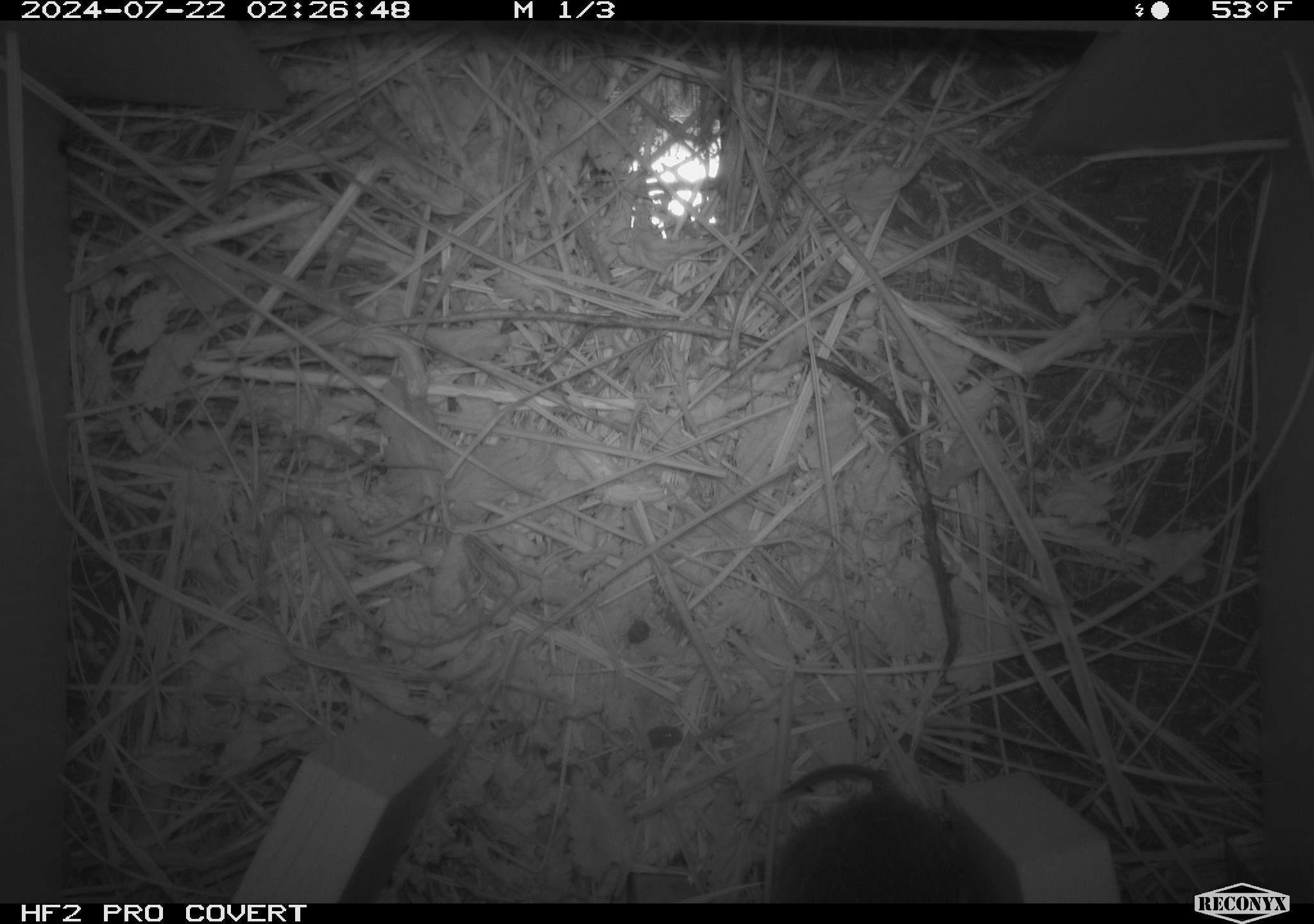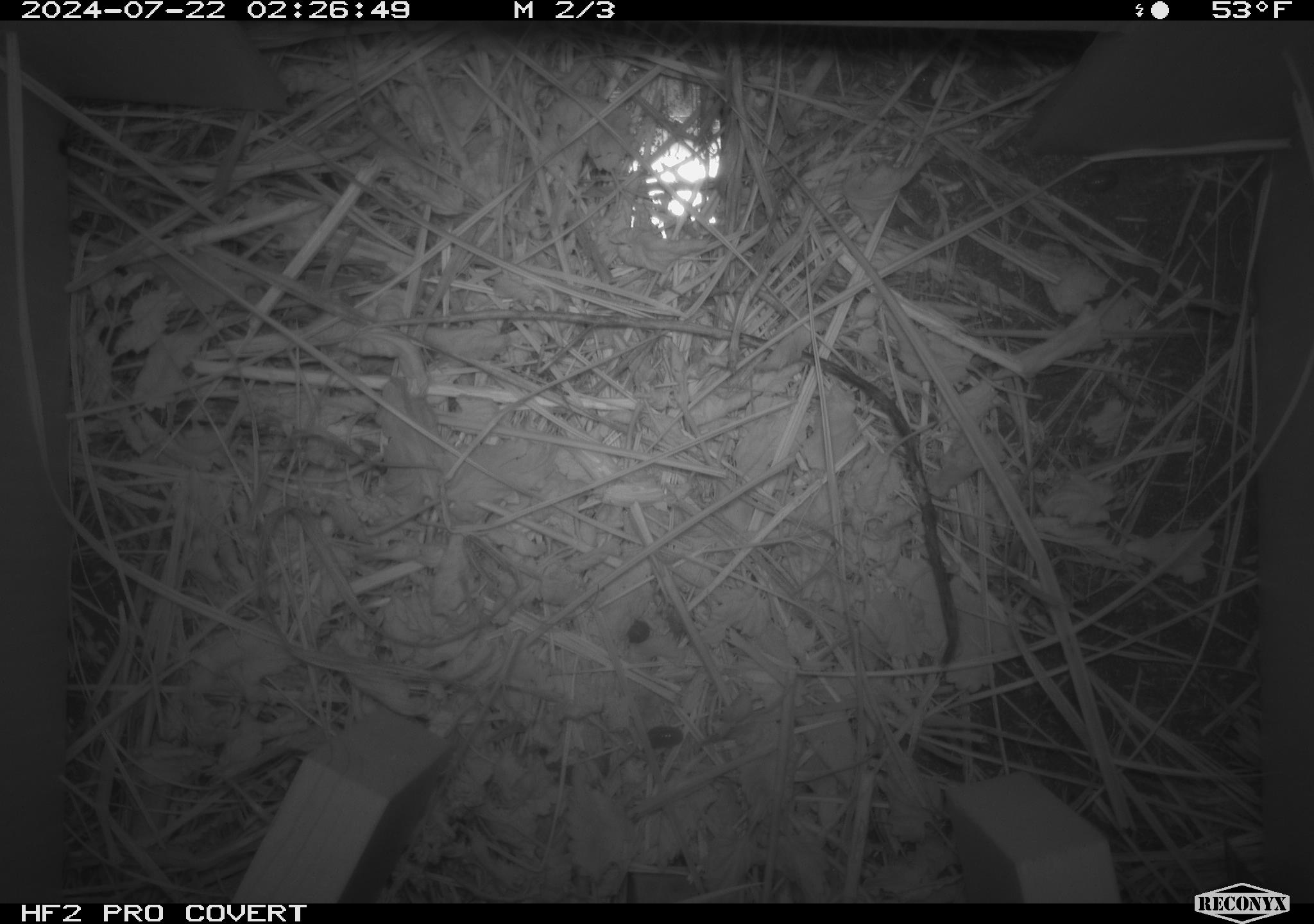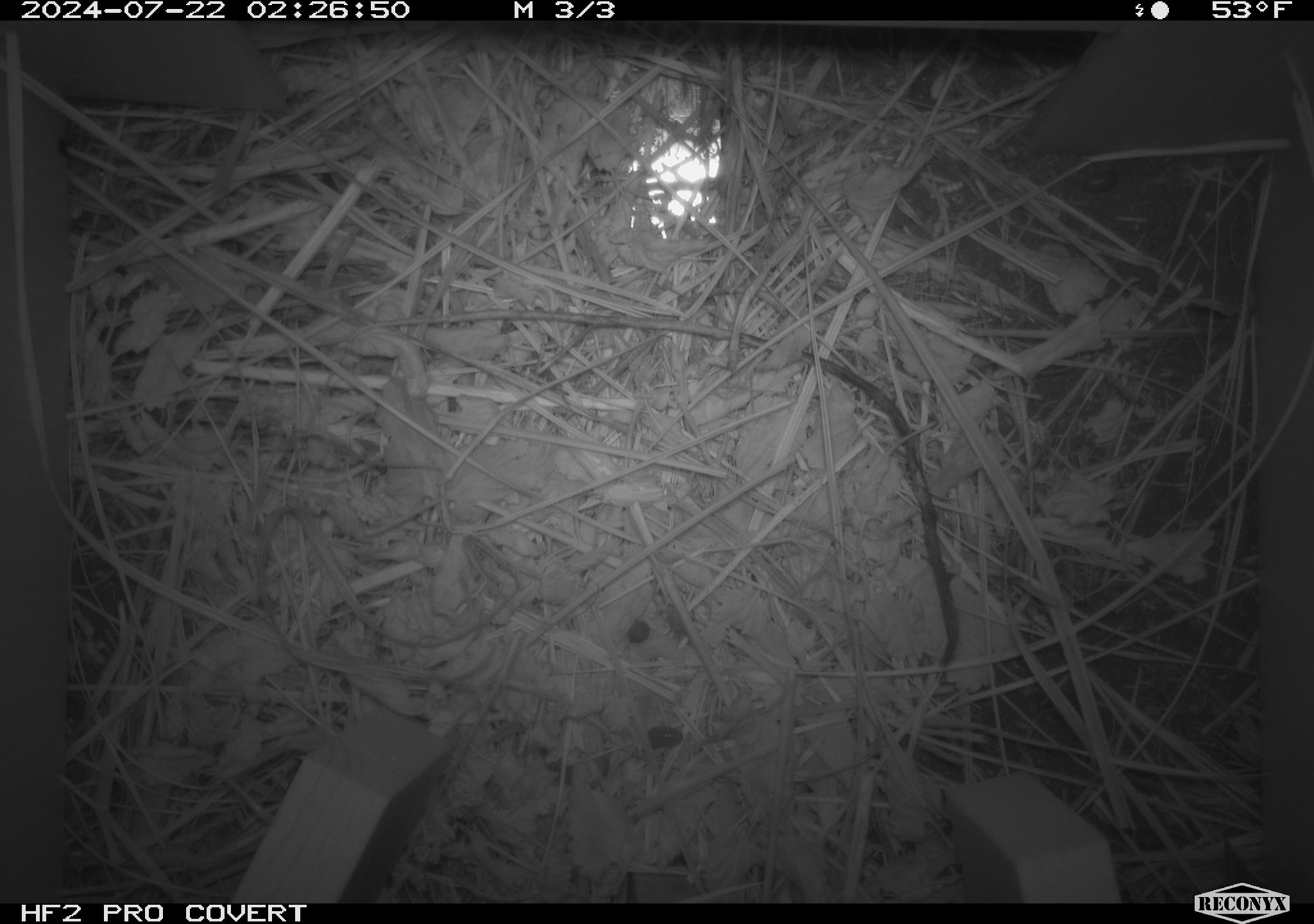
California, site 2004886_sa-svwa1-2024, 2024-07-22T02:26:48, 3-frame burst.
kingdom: Animalia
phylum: Chordata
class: Mammalia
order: Rodentia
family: Cricetidae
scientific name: Arvicolinae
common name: voles, lemmings, and muskrats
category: arvicolinae subfamily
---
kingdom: Animalia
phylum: Arthropoda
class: Malacostraca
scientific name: Malacostraca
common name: amphipods, crabs, isopods, krill, lobsters and shrimps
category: malacostracan